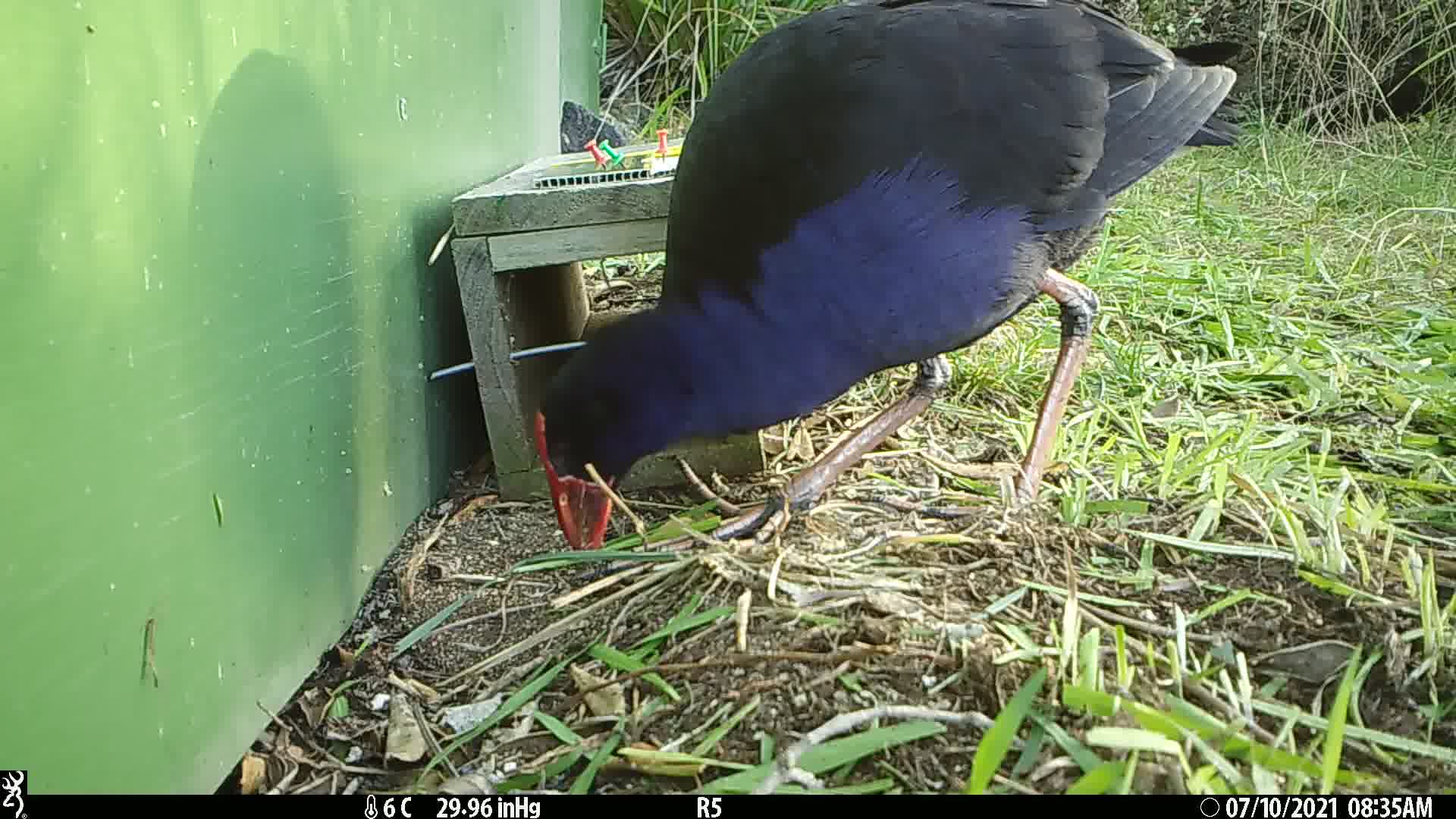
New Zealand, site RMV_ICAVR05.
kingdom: Animalia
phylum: Chordata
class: Aves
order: Gruiformes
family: Rallidae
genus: Porphyrio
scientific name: Porphyrio melanotus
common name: australasian swamphen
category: pukeko